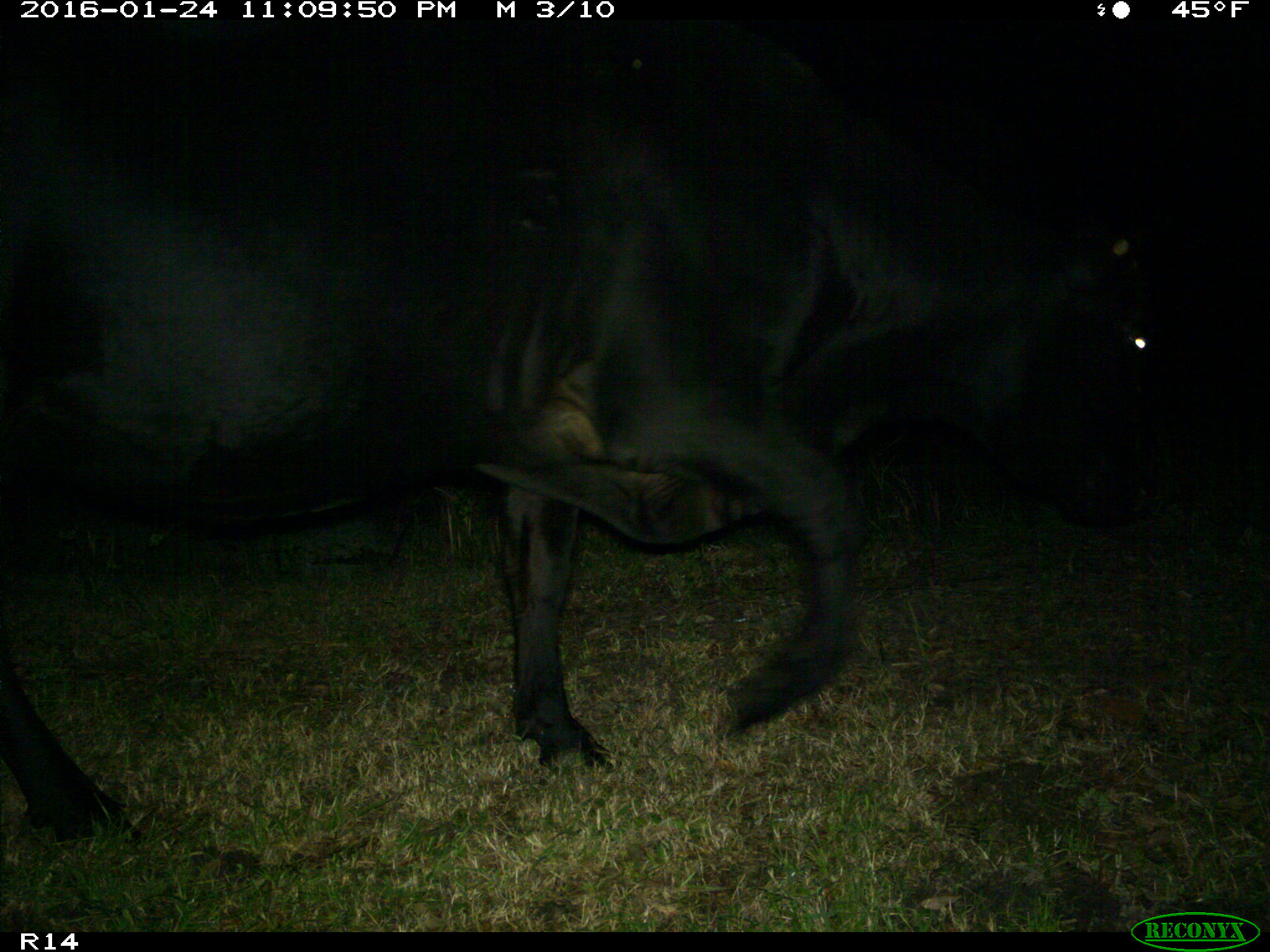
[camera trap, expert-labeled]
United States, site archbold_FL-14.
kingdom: Animalia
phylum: Chordata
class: Mammalia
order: Artiodactyla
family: Bovidae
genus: Bos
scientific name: Bos taurus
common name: domestic cow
Bos taurus (domestic cow).